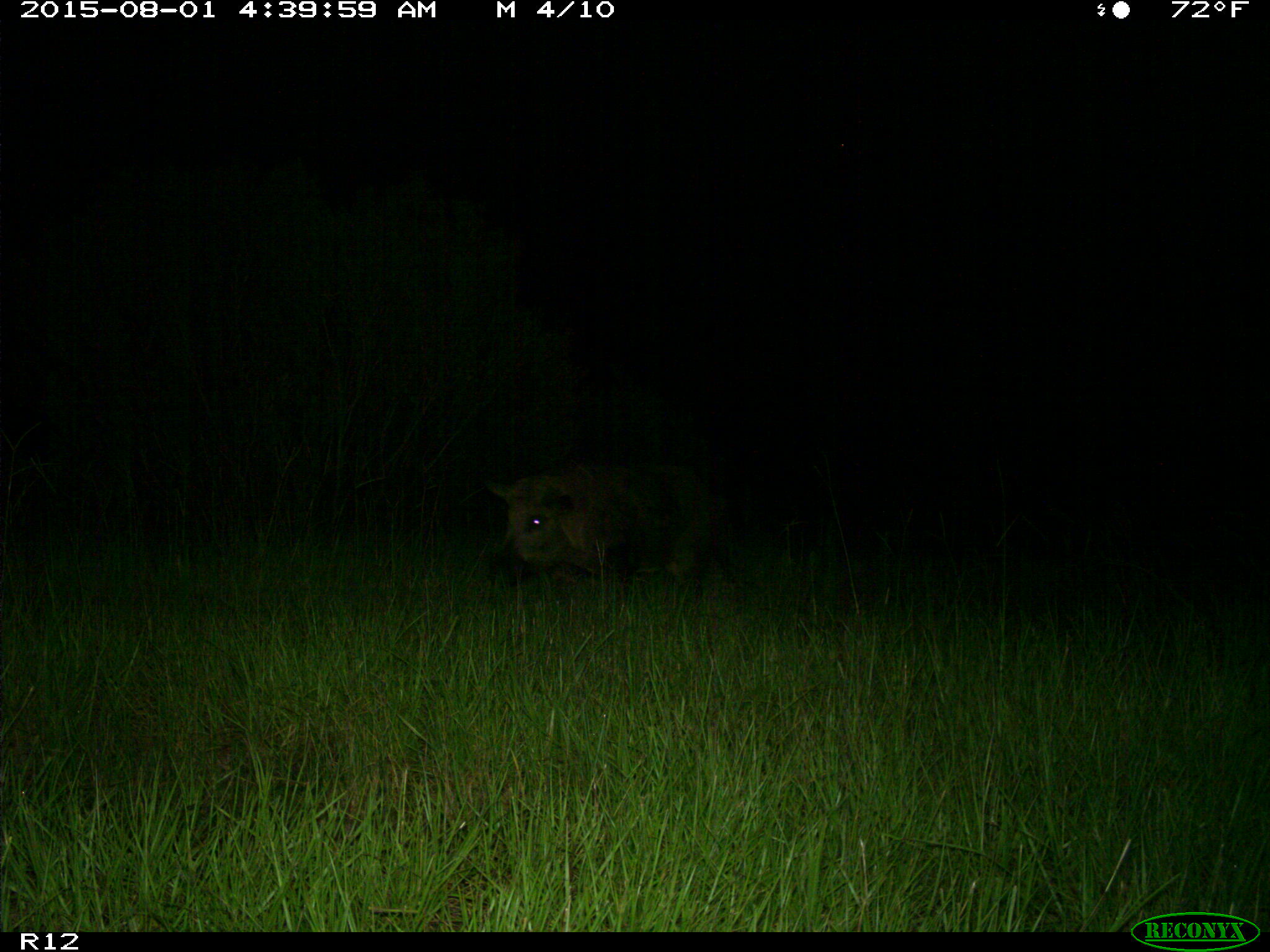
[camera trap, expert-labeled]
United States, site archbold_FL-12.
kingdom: Animalia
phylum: Chordata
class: Mammalia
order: Artiodactyla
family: Suidae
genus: Sus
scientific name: Sus scrofa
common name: wild boar